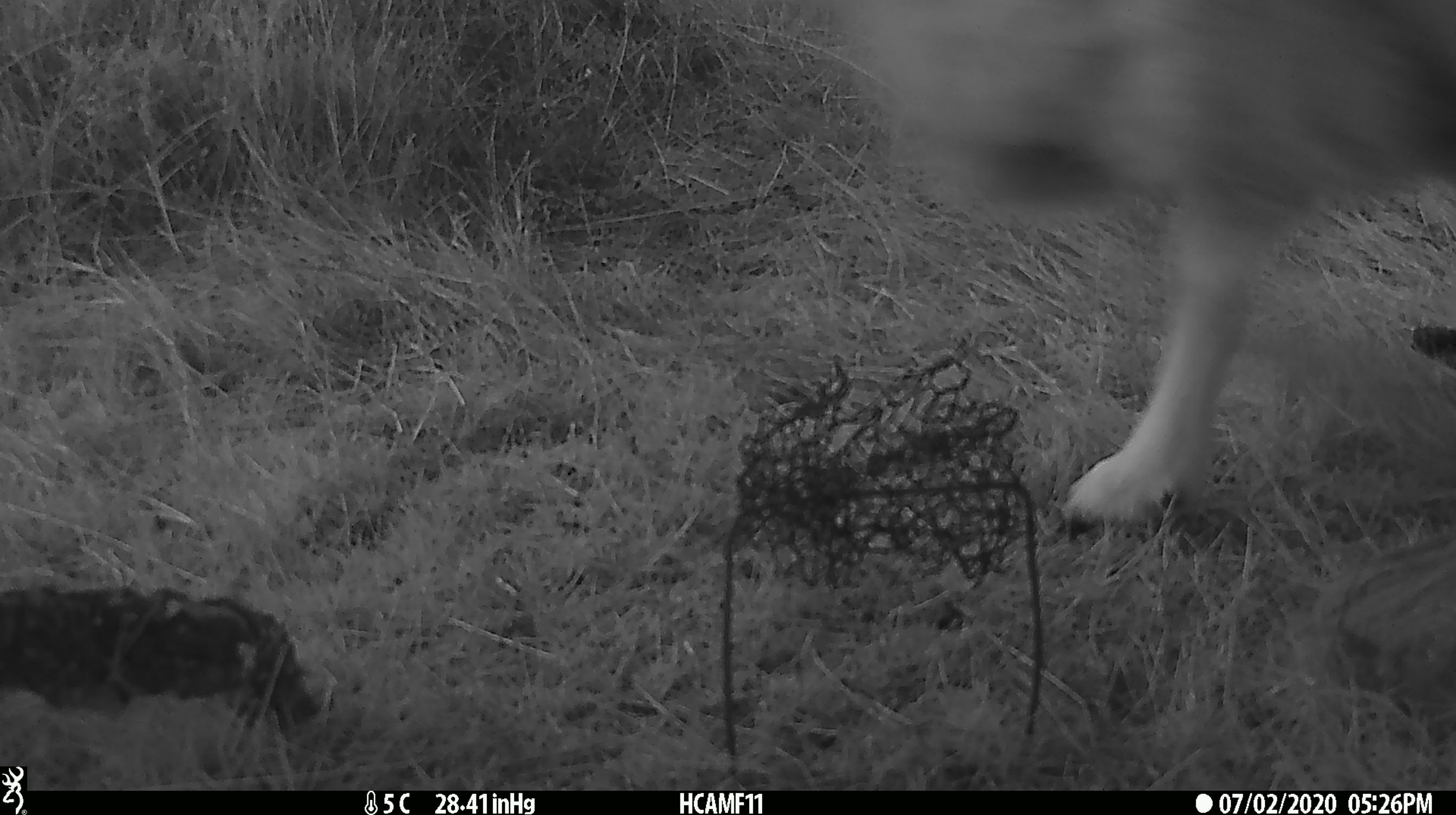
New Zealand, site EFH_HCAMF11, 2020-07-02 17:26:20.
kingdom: Animalia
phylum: Chordata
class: Mammalia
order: Artiodactyla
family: Bovidae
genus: Ovis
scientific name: Ovis aries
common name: domestic sheep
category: sheep